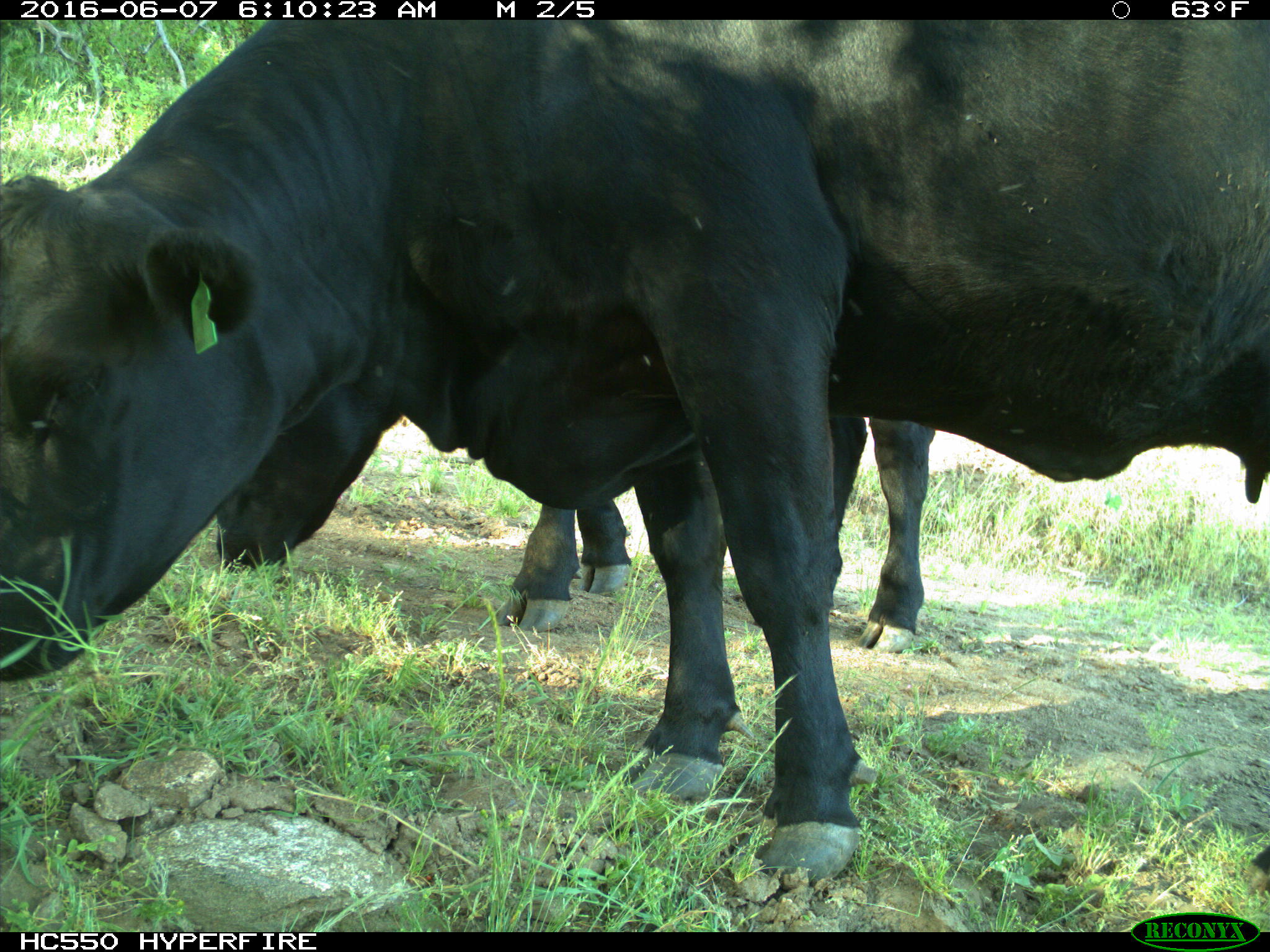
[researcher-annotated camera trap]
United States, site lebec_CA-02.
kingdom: Animalia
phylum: Chordata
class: Mammalia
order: Artiodactyla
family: Bovidae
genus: Bos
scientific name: Bos taurus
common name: domestic cow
Bos taurus (domestic cow).